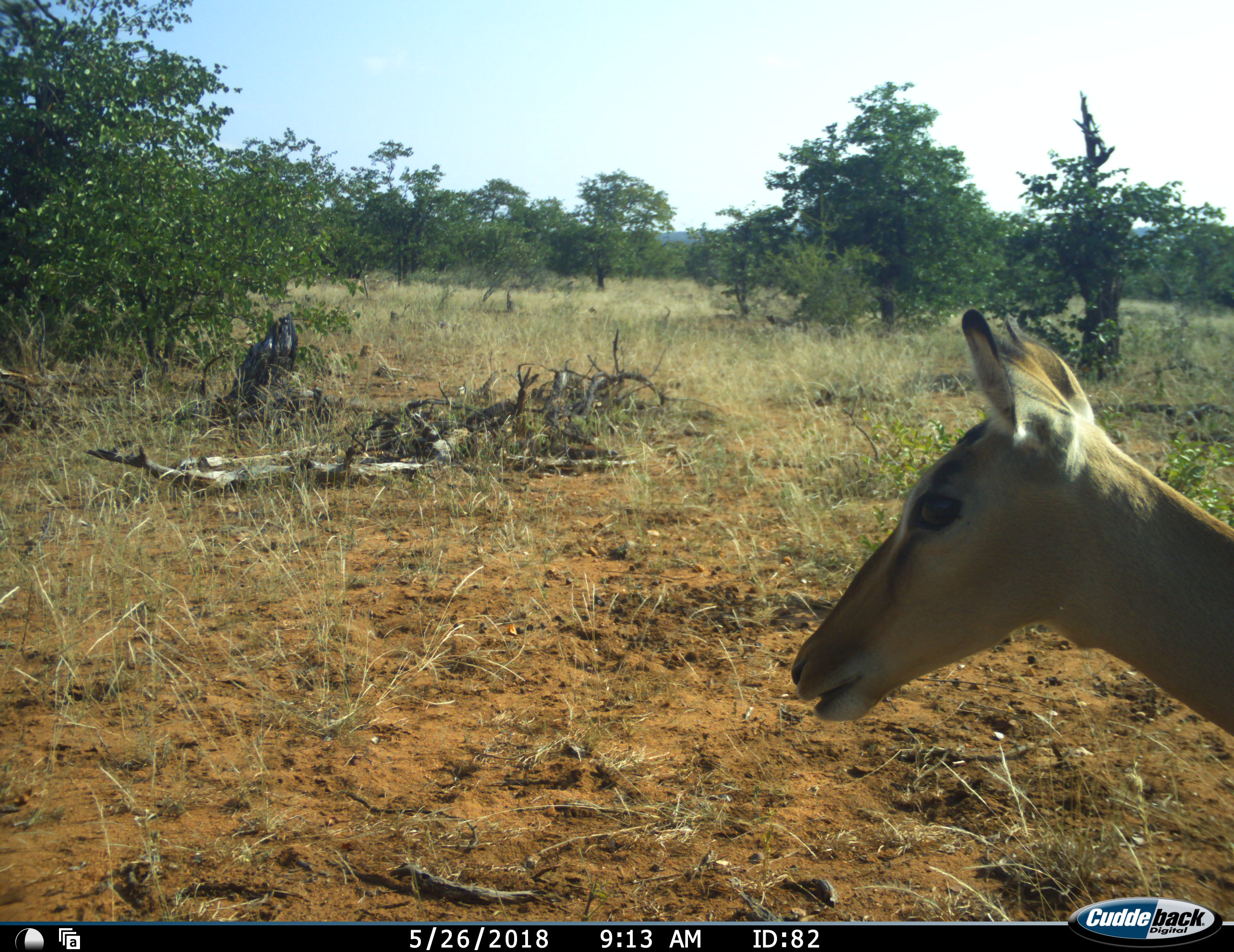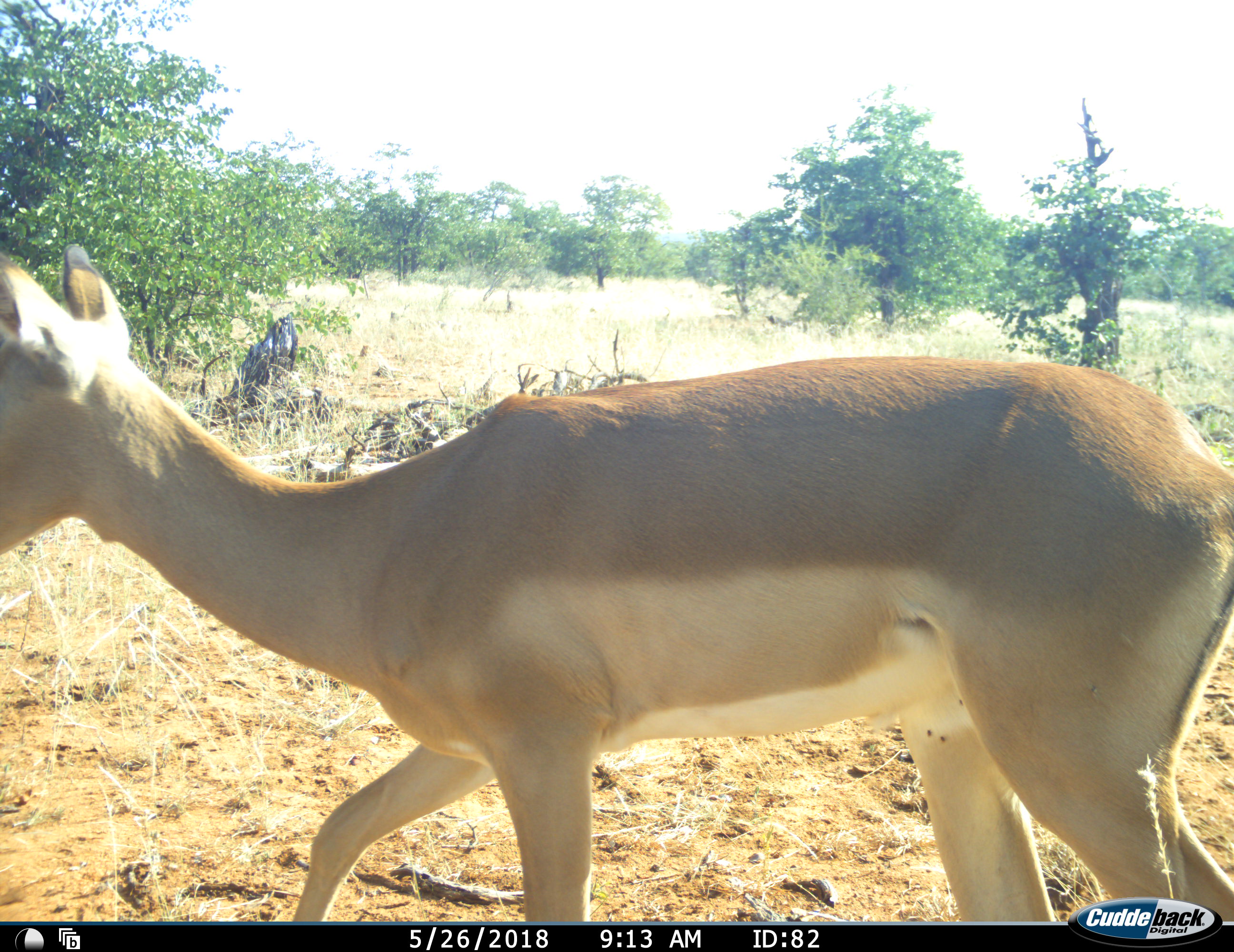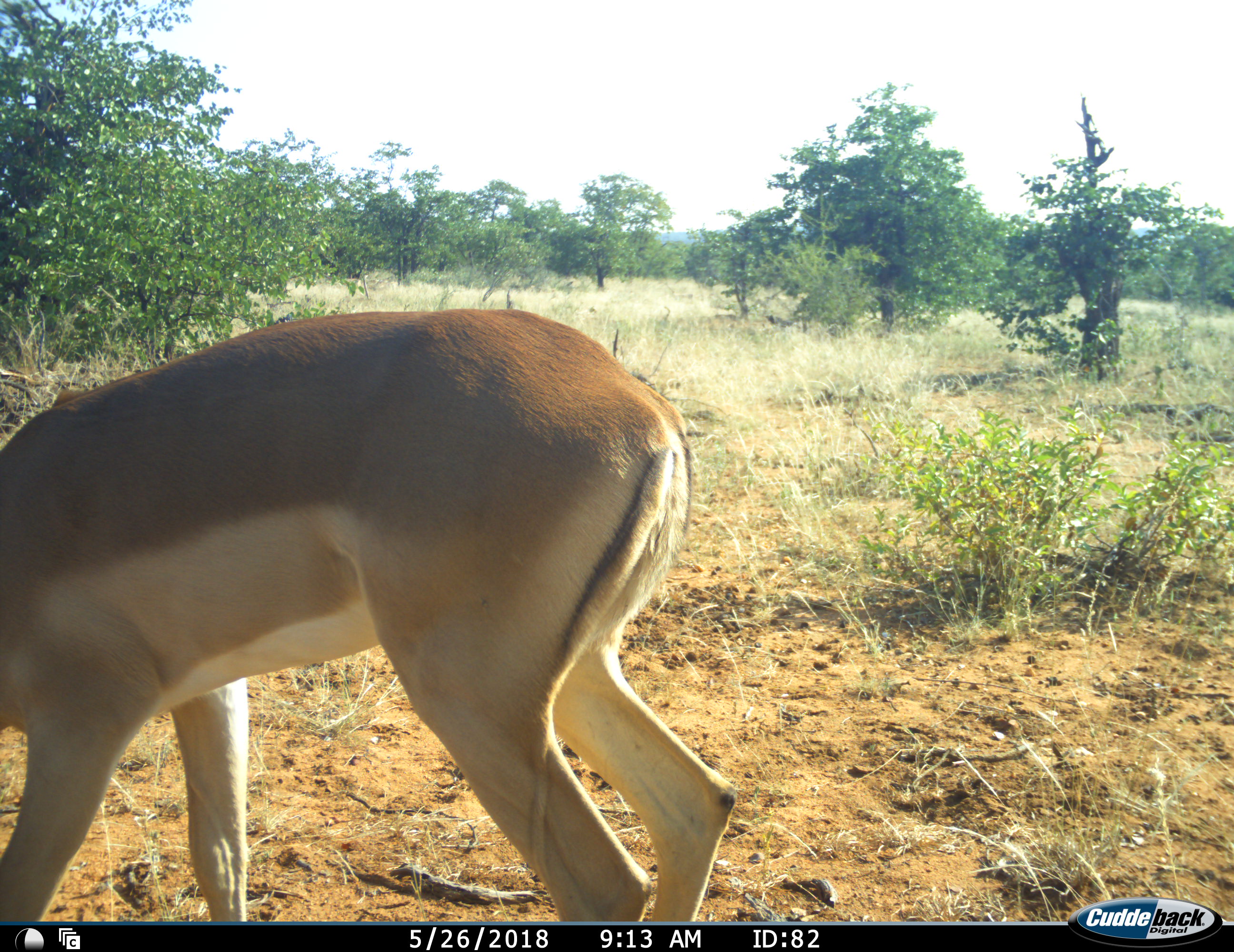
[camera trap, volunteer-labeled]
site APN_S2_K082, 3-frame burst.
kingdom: Animalia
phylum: Chordata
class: Mammalia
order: Artiodactyla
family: Bovidae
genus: Aepyceros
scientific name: Aepyceros melampus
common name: impala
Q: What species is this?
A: Impala (Aepyceros melampus).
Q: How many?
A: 1.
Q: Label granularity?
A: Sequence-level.